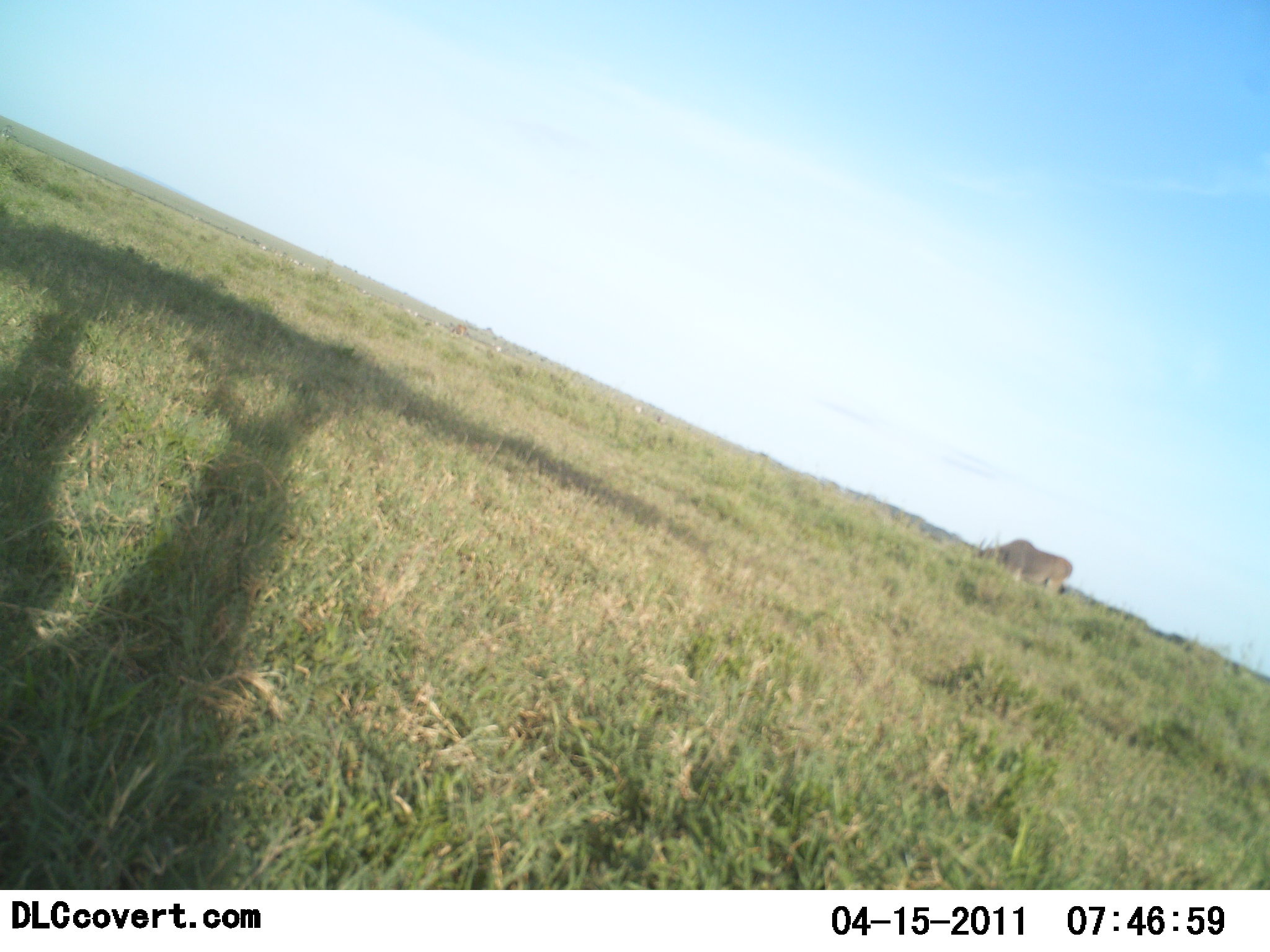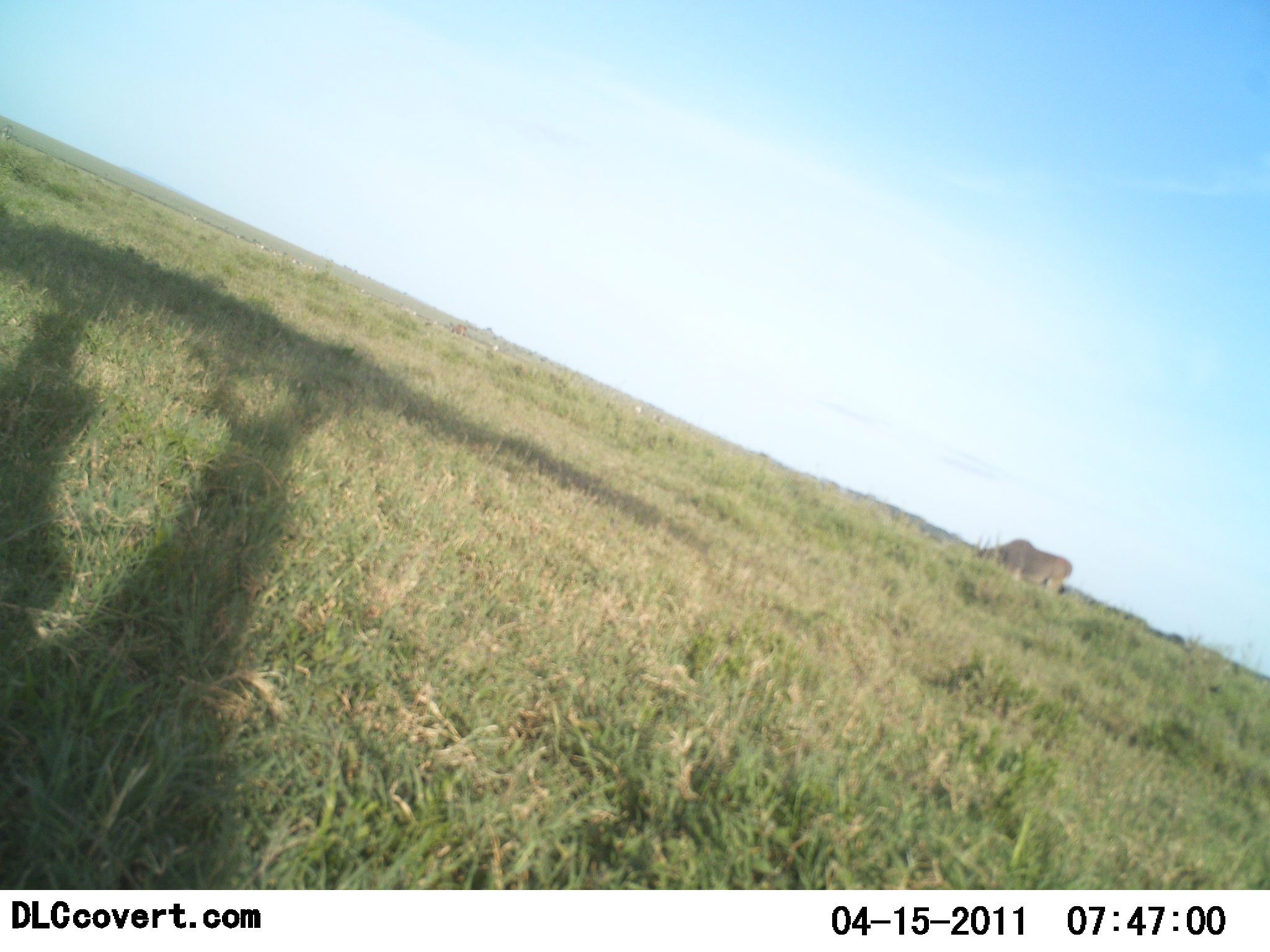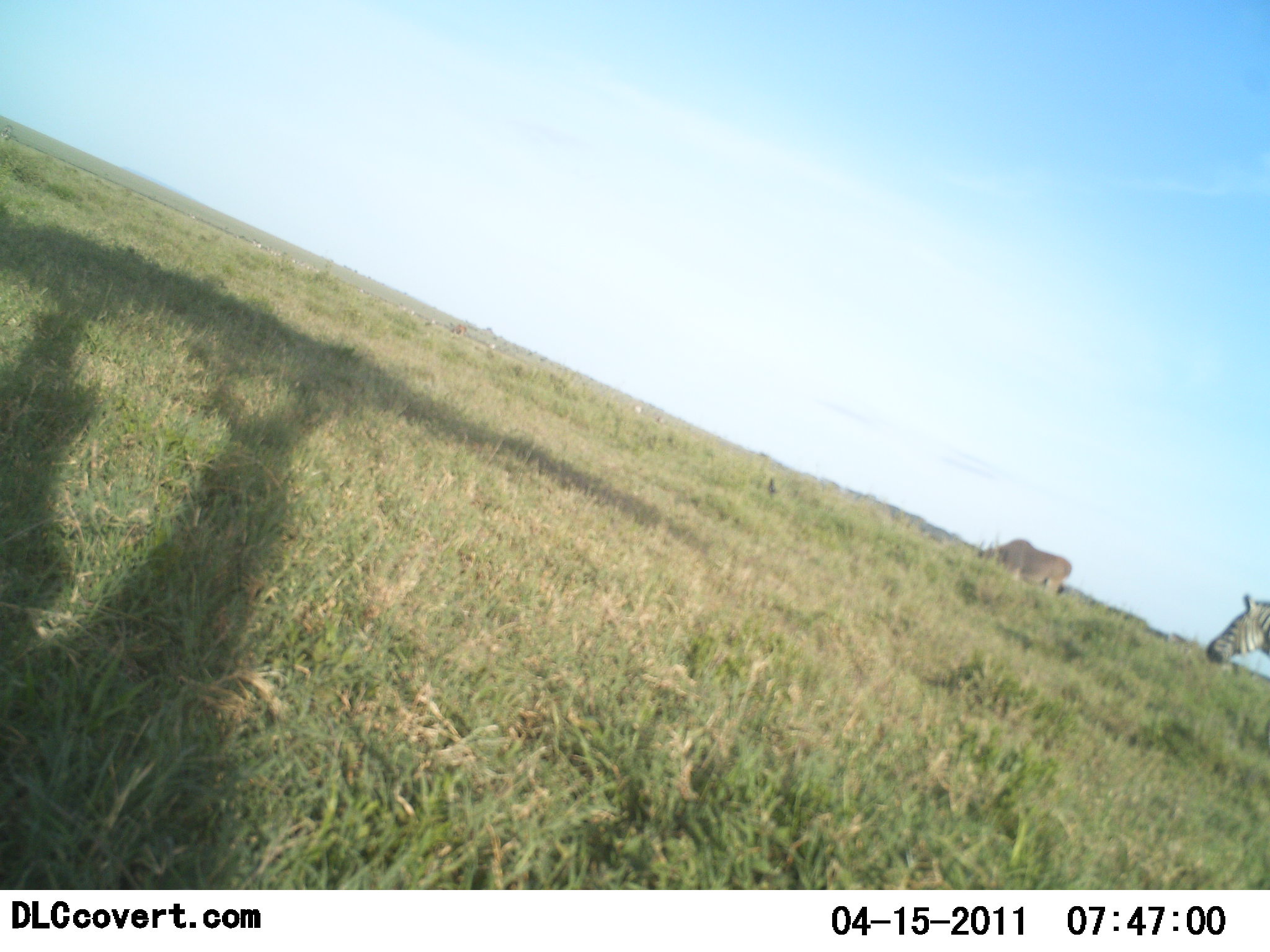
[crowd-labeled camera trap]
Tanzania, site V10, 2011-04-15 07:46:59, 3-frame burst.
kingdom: Animalia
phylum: Chordata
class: Mammalia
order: Perissodactyla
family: Equidae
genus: Equus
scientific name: Equus quagga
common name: plains zebra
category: zebra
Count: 1.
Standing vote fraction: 0%.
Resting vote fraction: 0%.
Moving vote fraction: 91%.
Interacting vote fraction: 0%.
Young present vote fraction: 0%.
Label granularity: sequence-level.